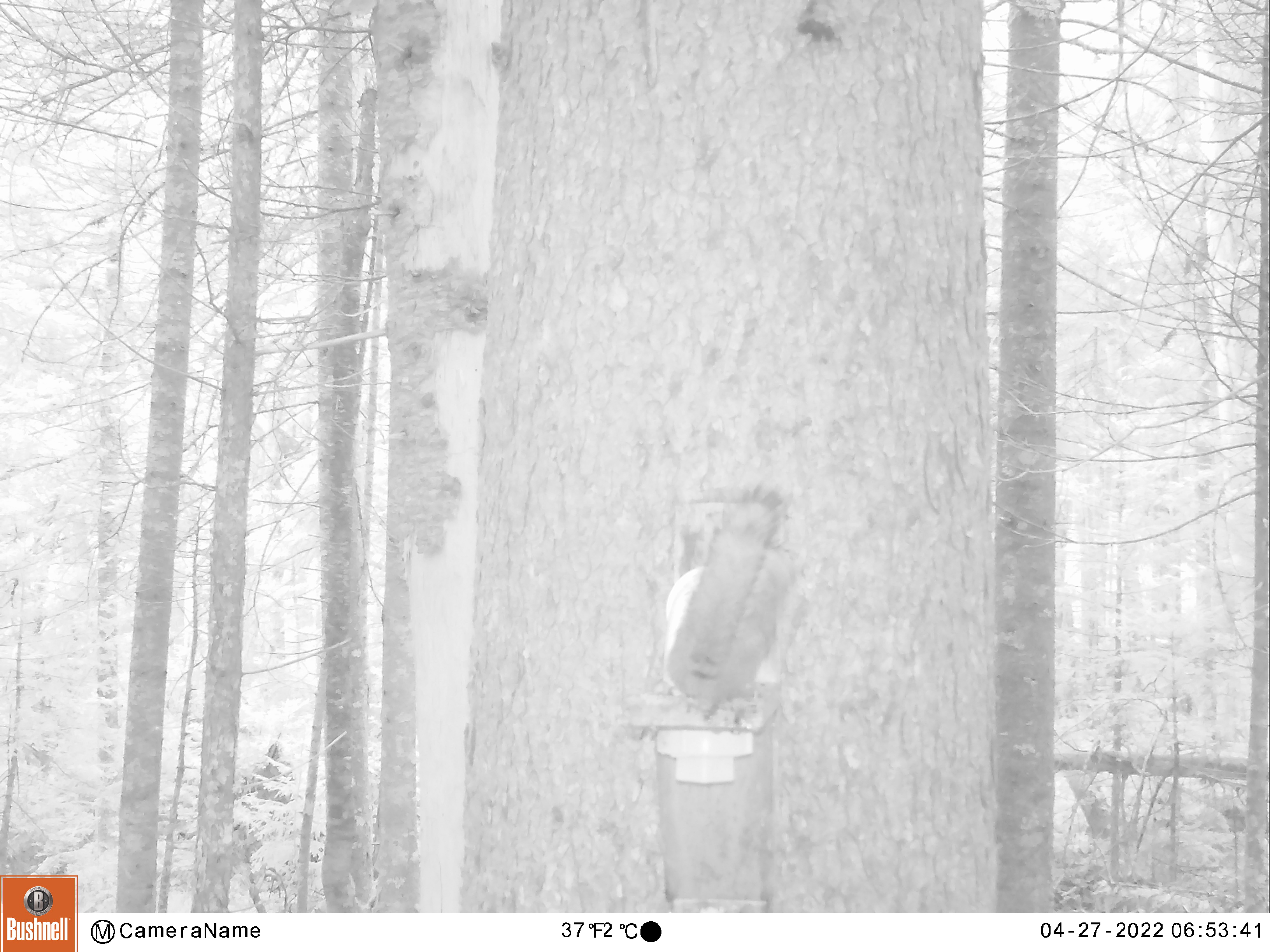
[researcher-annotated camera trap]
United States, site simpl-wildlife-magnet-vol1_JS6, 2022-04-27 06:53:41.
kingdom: Animalia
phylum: Chordata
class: Mammalia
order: Rodentia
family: Sciuridae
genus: Tamiasciurus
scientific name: Tamiasciurus hudsonicus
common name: red squirrel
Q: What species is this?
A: Red squirrel (Tamiasciurus hudsonicus).